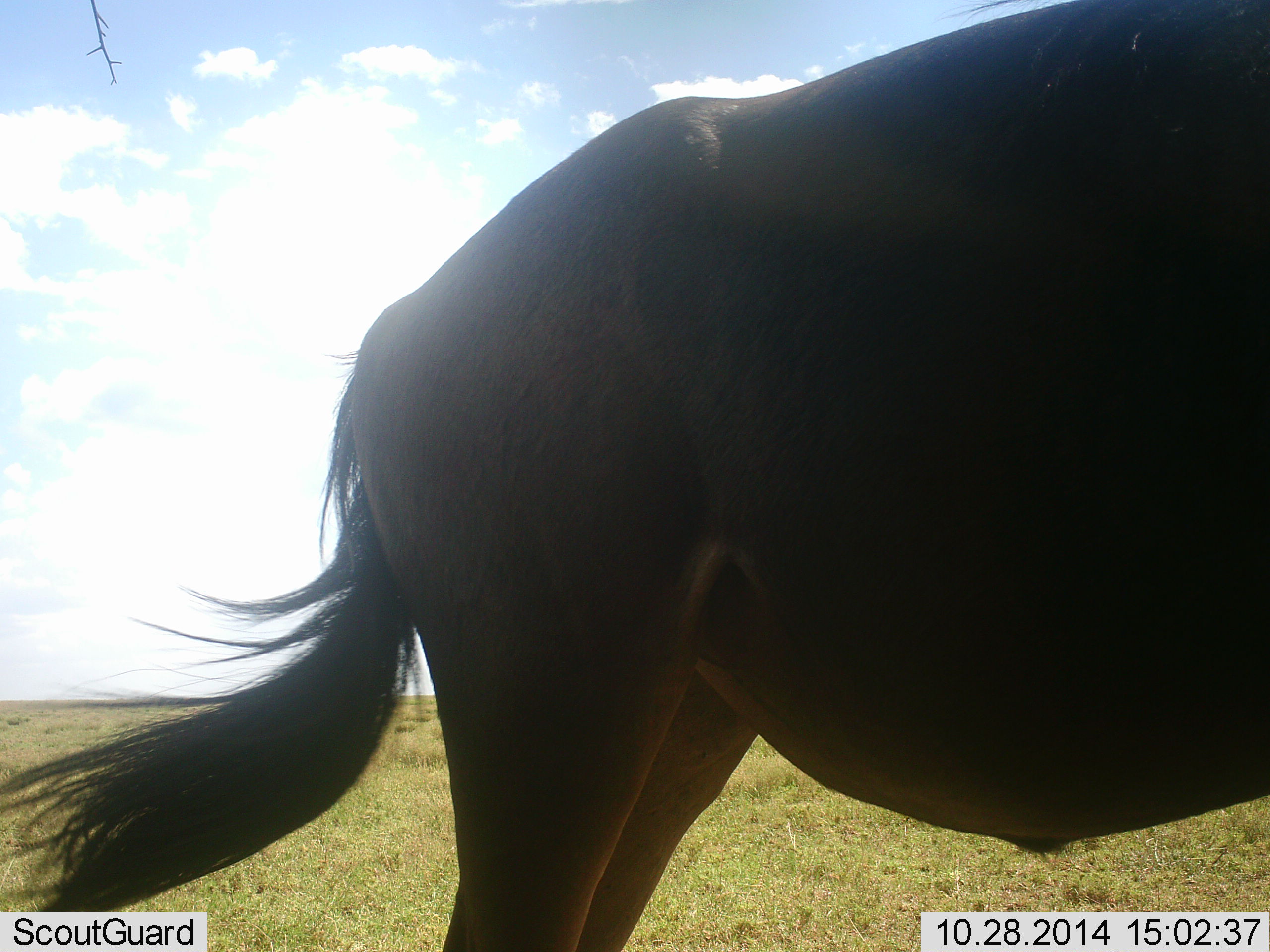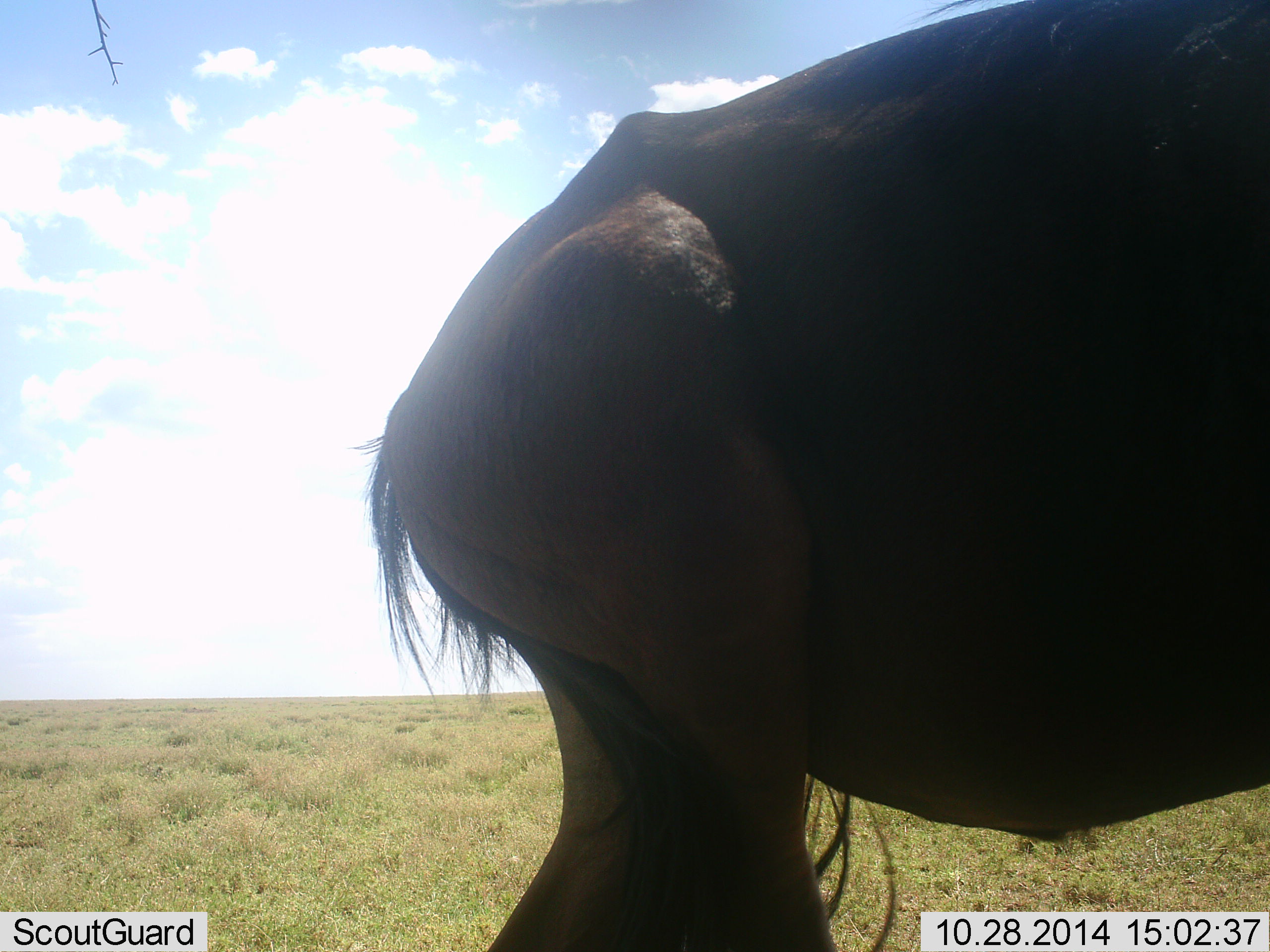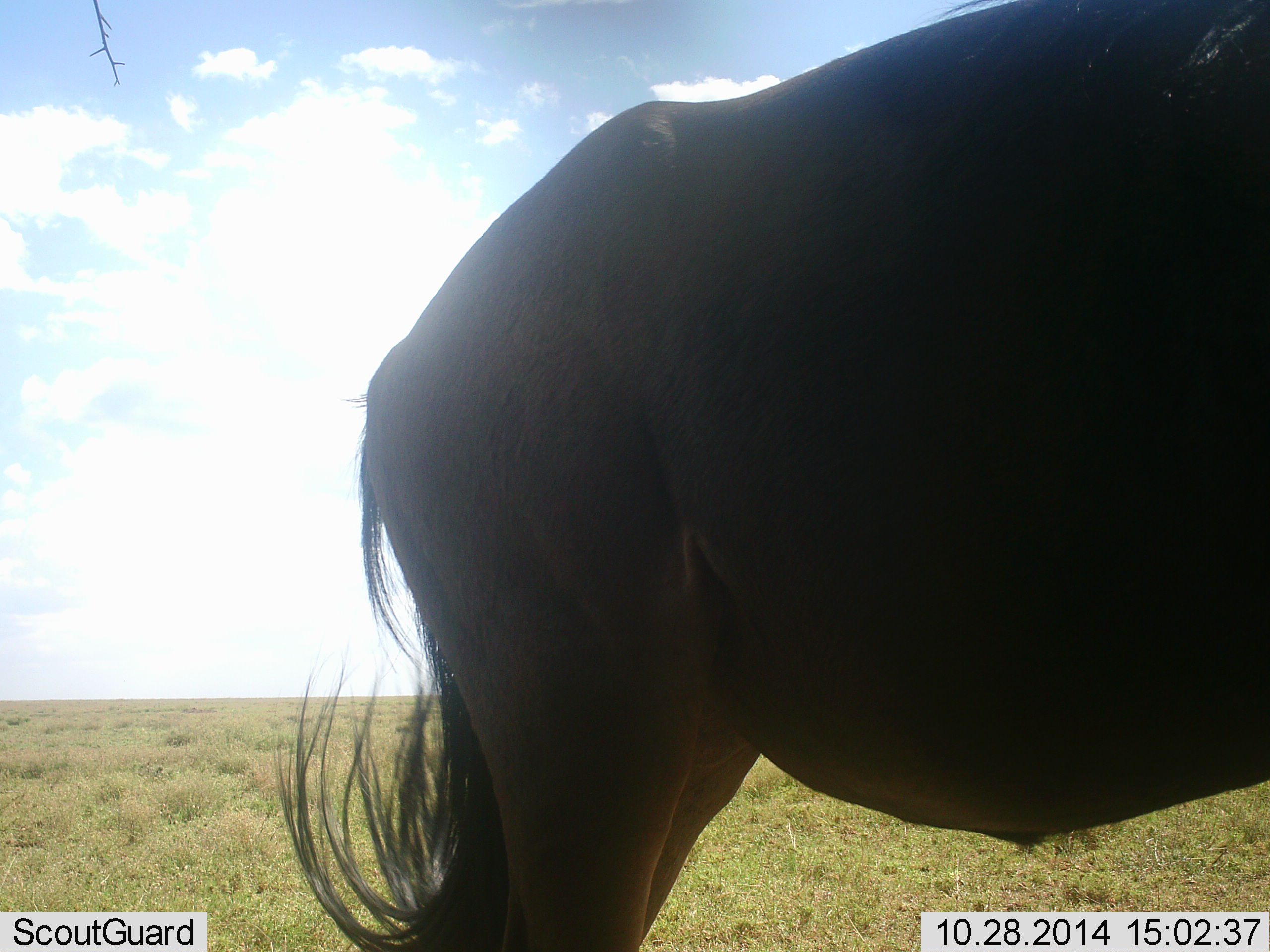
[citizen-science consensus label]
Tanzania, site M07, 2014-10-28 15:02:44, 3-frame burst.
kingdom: Animalia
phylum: Chordata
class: Mammalia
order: Artiodactyla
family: Bovidae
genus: Connochaetes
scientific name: Connochaetes taurinus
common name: blue wildebeest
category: wildebeest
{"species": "wildebeest (blue wildebeest) (Connochaetes taurinus)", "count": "1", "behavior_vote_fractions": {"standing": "70%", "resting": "0%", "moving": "30%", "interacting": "0%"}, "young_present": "0%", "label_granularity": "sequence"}